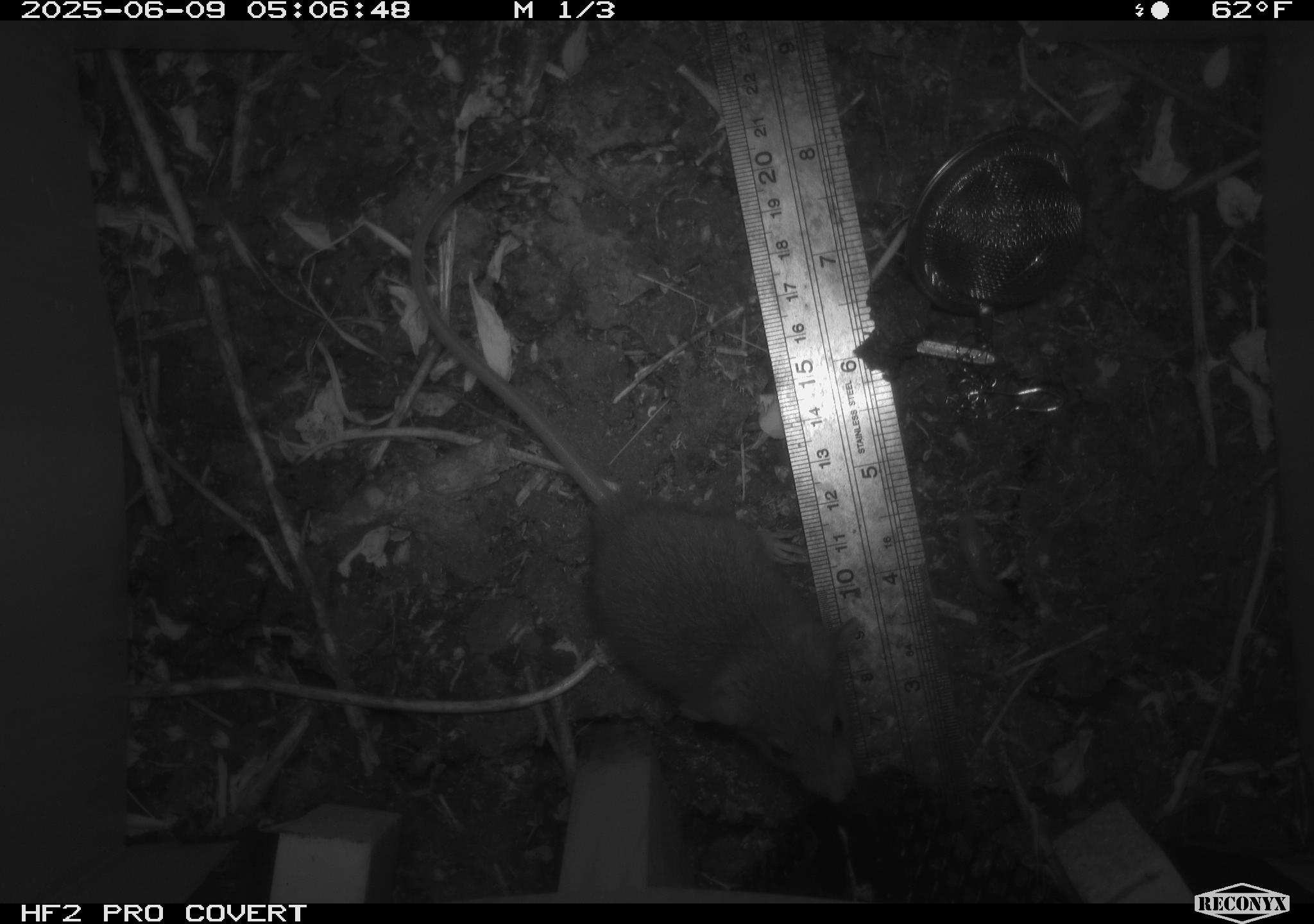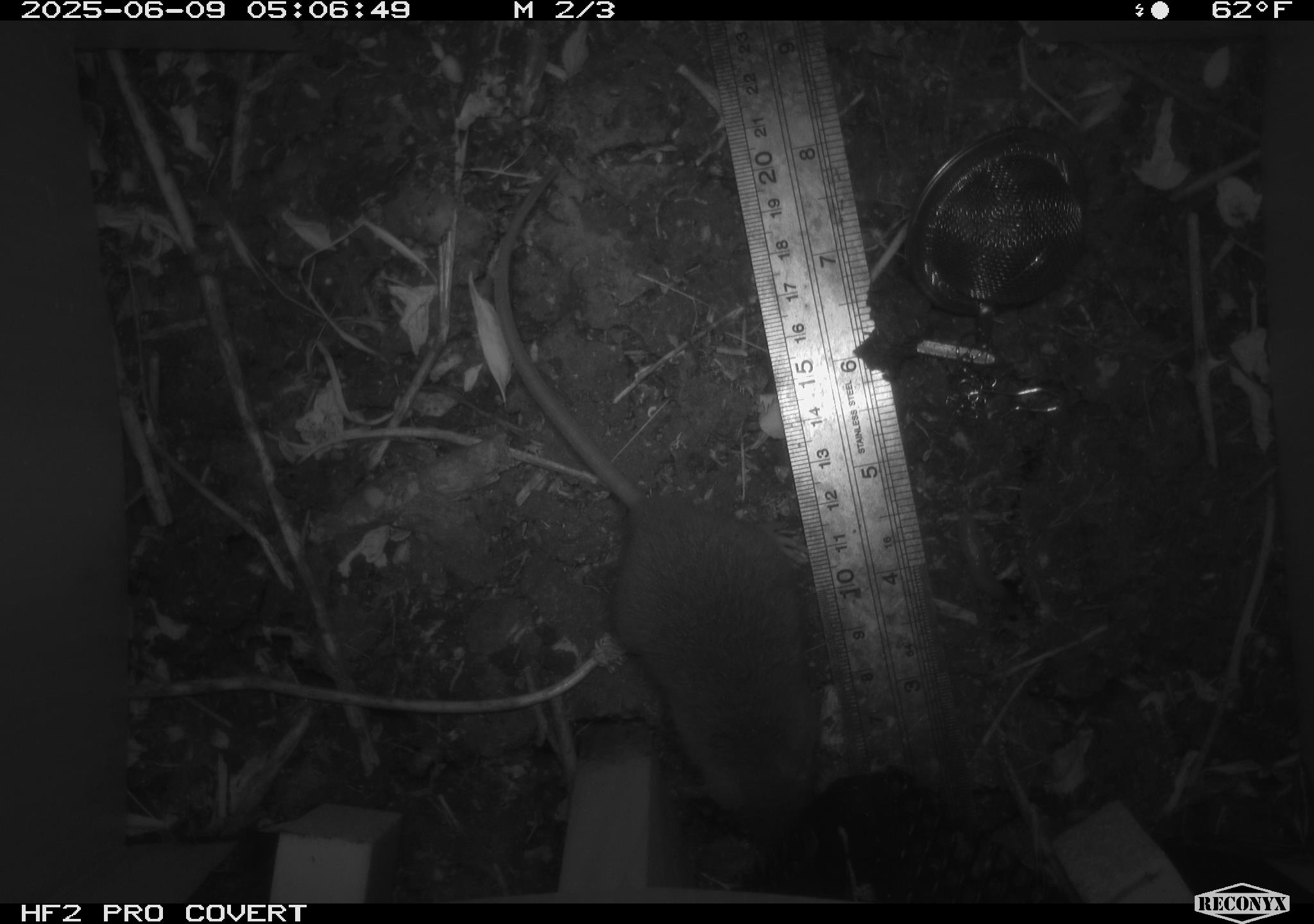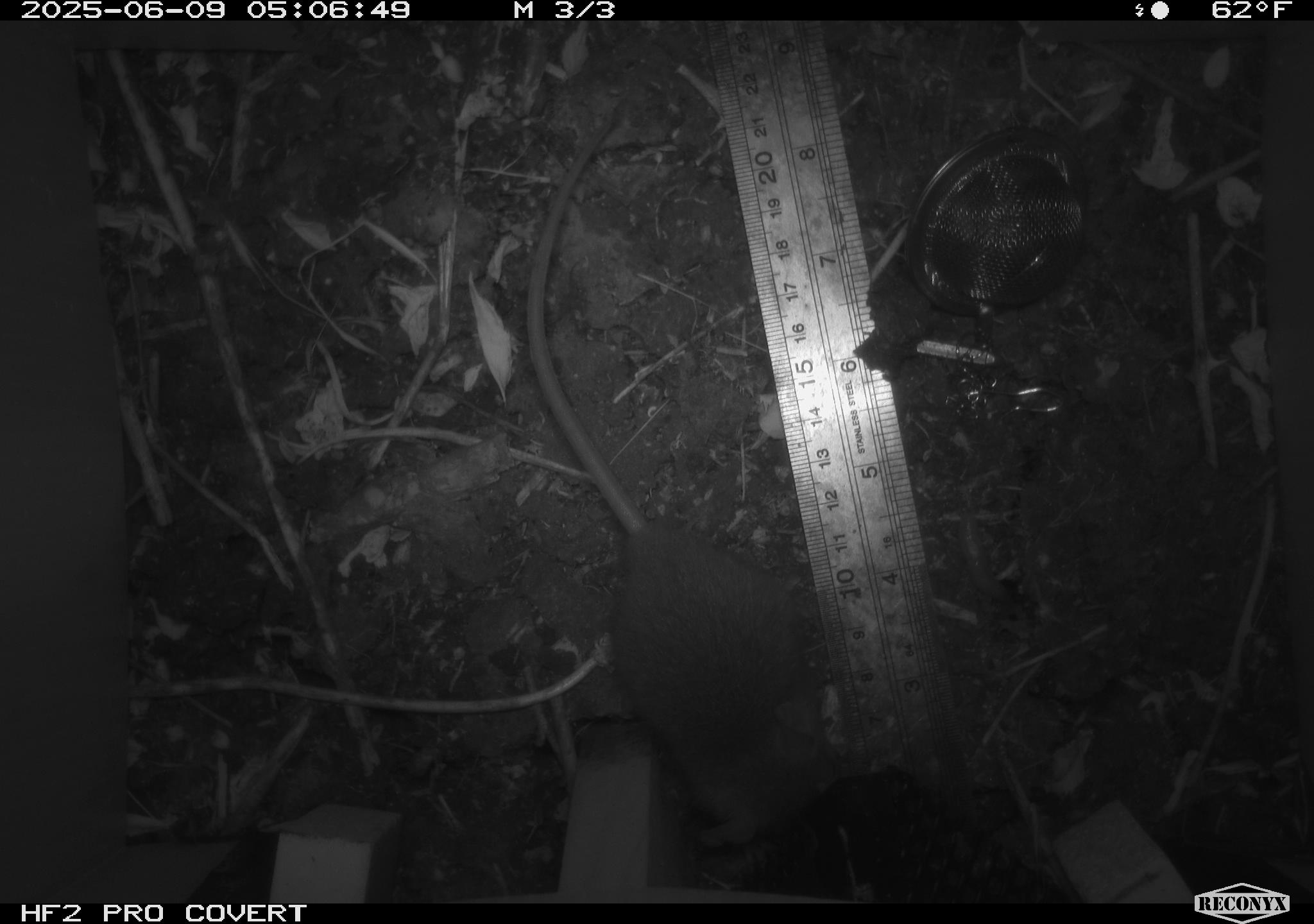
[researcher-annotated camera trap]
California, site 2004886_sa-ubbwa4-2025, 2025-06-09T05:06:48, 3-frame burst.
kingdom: Animalia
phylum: Chordata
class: Mammalia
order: Rodentia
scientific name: Rodentia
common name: rodent